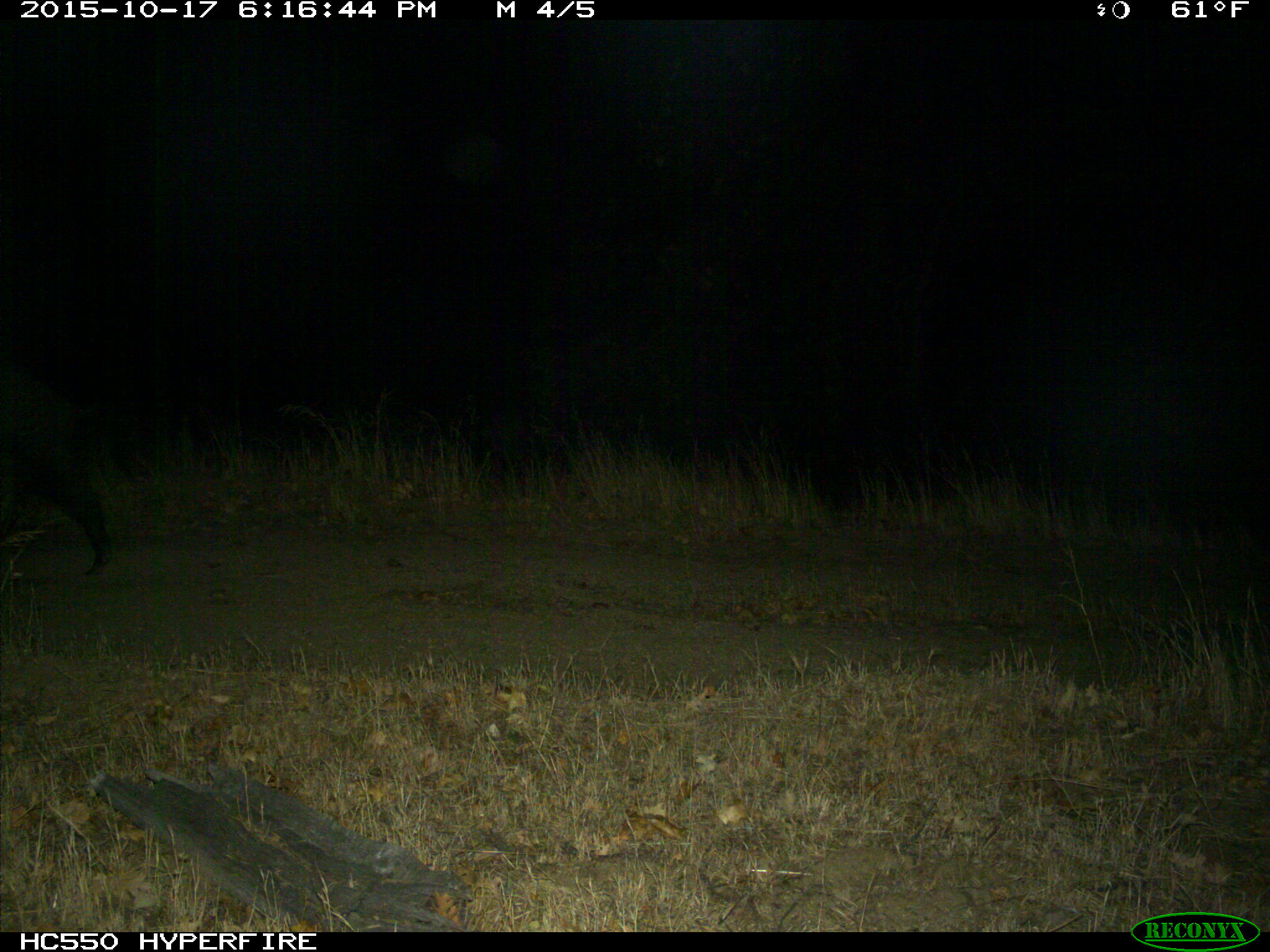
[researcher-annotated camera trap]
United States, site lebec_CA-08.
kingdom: Animalia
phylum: Chordata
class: Mammalia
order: Artiodactyla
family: Suidae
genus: Sus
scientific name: Sus scrofa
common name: wild boar